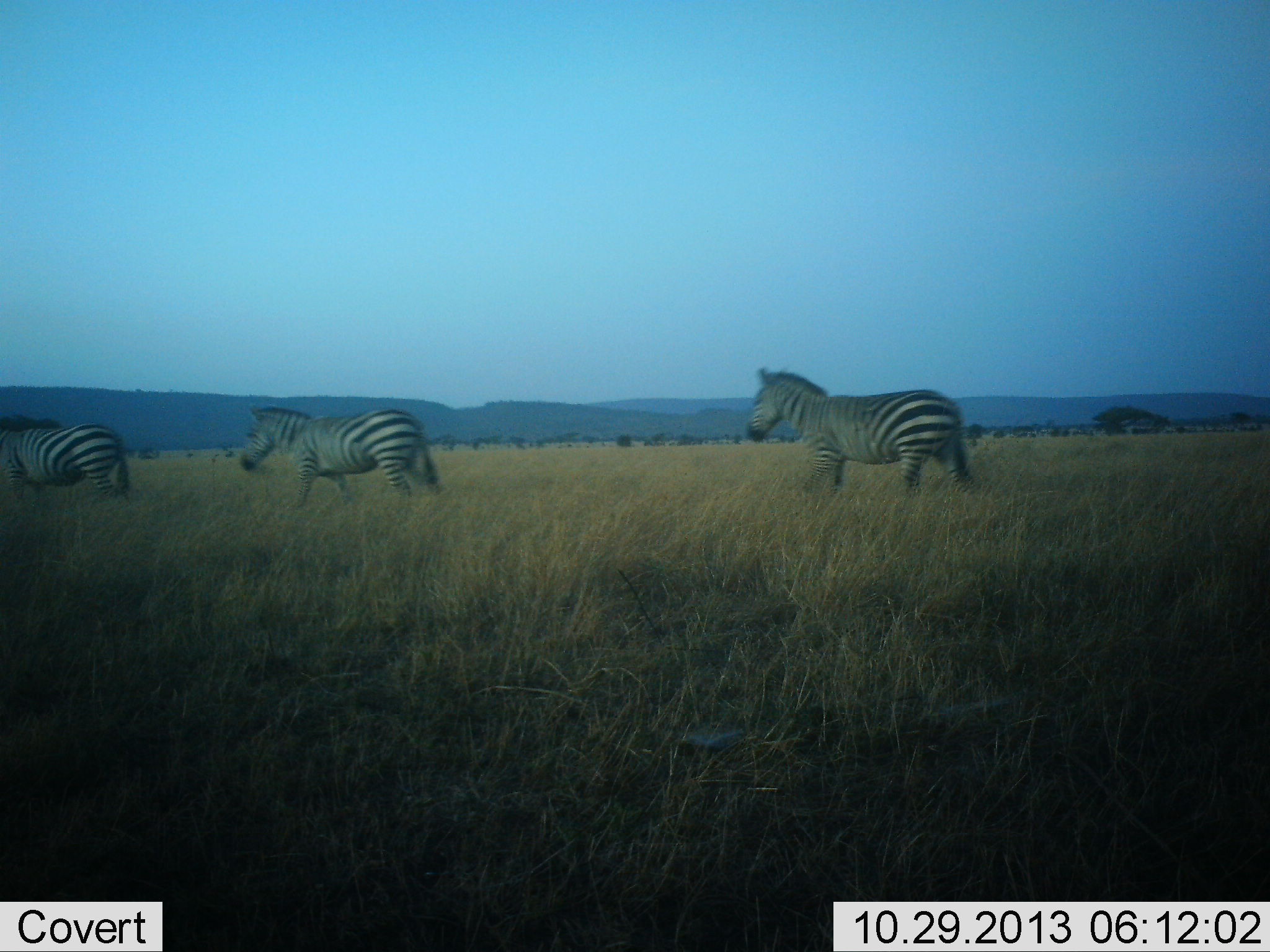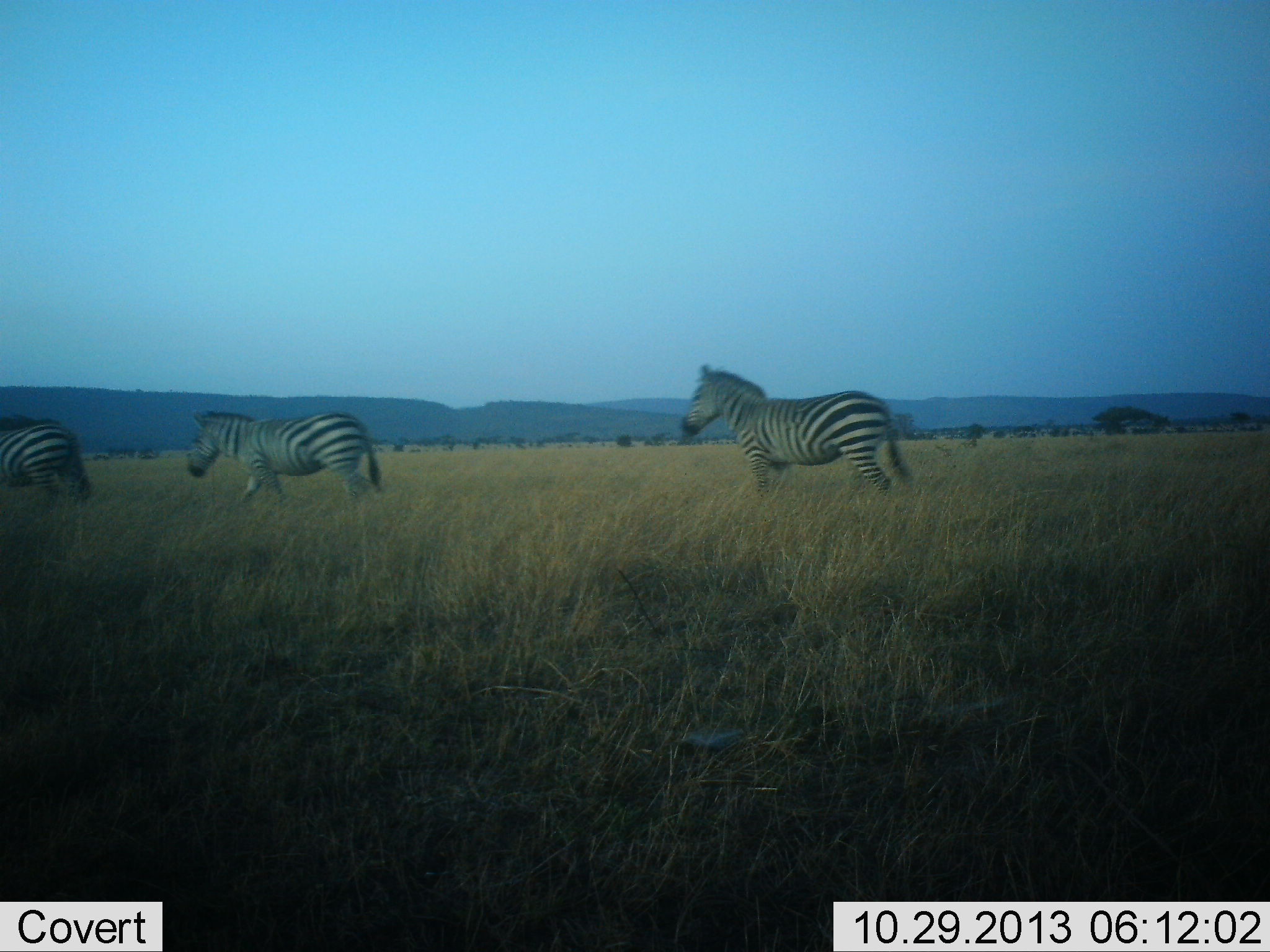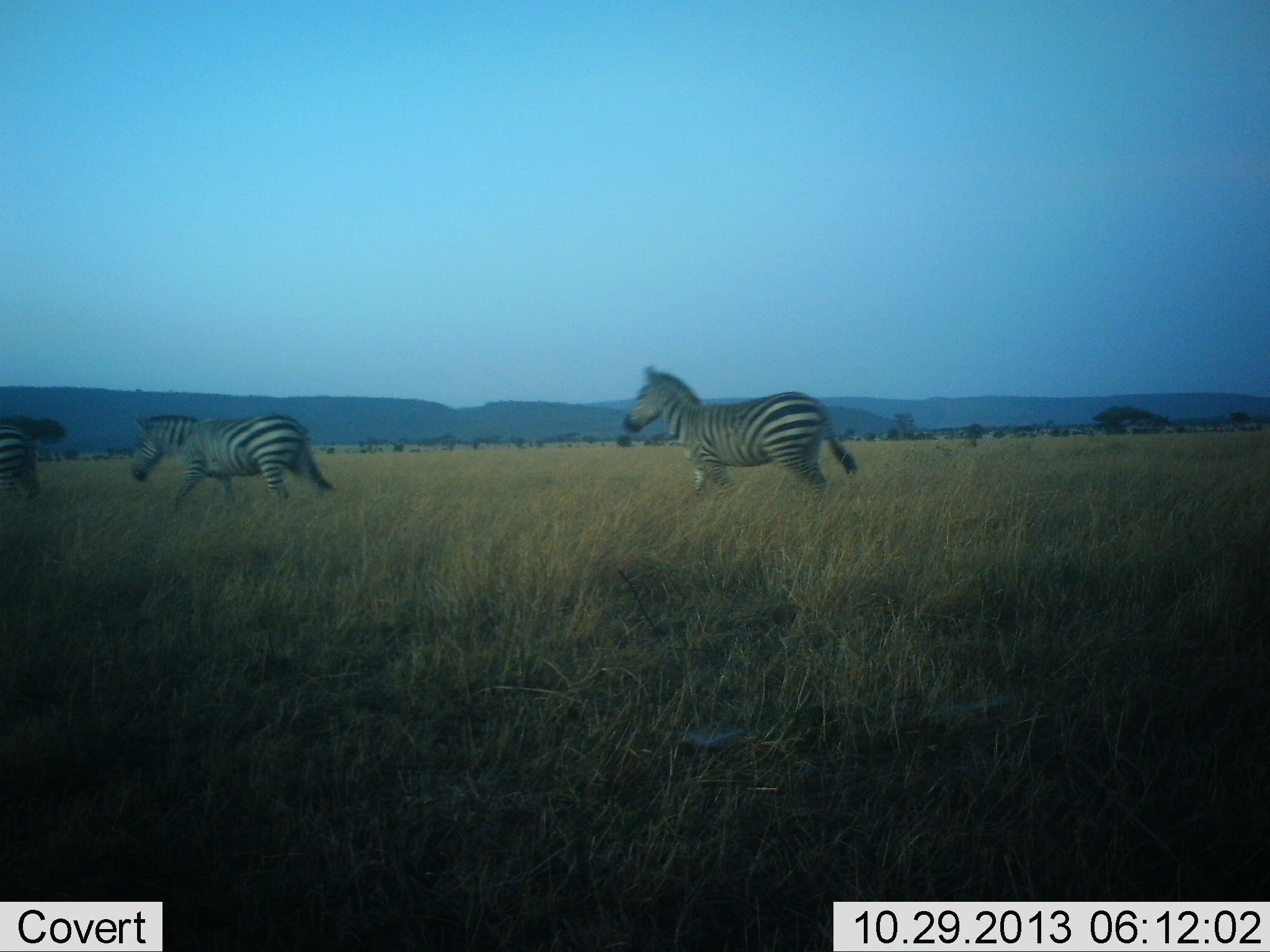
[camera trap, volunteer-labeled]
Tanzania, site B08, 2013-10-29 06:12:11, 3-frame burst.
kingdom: Animalia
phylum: Chordata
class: Mammalia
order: Perissodactyla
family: Equidae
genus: Equus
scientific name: Equus quagga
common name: plains zebra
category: zebra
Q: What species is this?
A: Zebra (plains zebra) (Equus quagga).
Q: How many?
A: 3.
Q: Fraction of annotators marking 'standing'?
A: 0%.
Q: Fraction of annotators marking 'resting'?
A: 0%.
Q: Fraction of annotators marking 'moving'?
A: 100%.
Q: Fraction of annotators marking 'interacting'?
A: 0%.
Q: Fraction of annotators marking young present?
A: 0%.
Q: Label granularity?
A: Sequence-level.